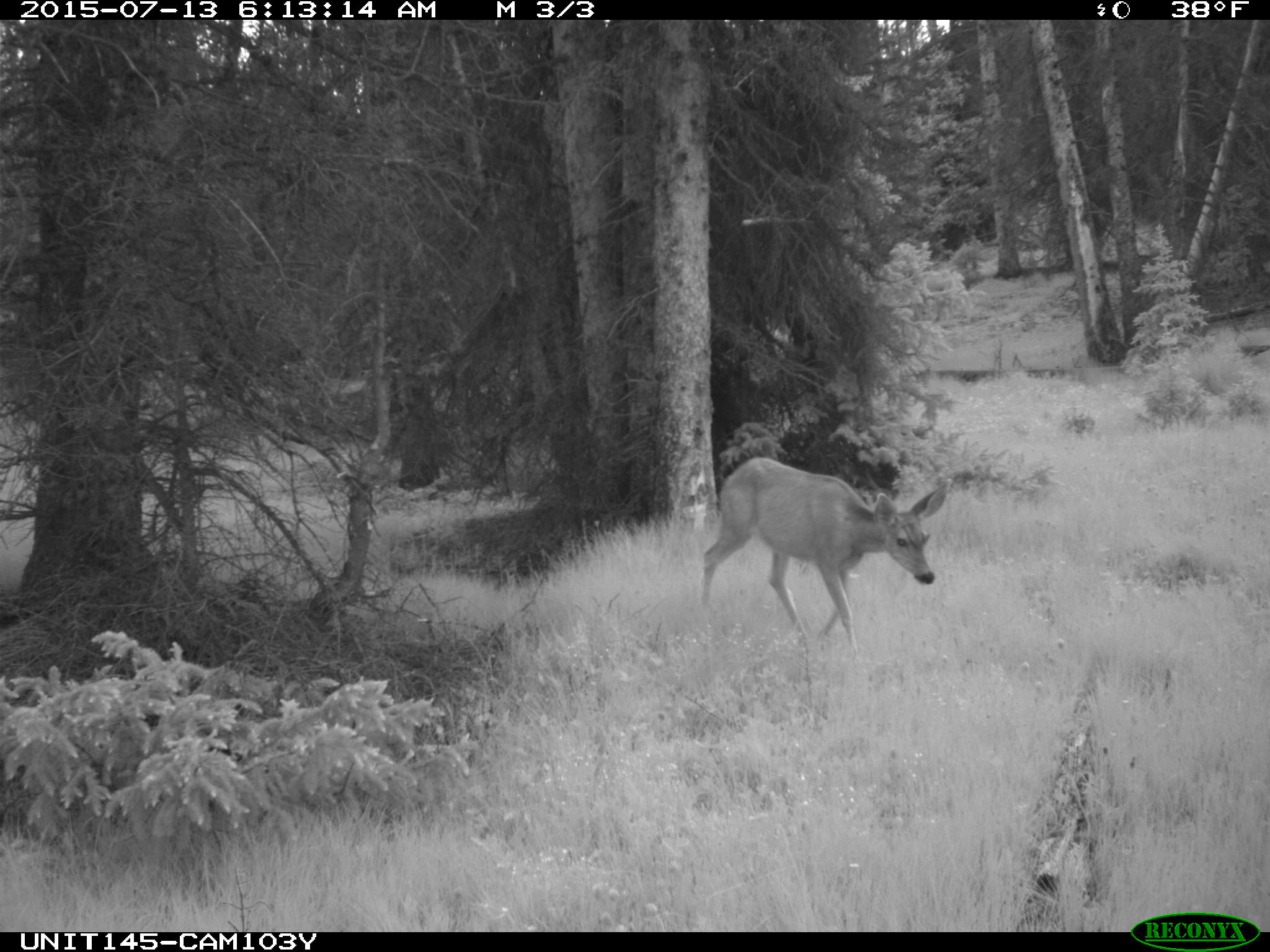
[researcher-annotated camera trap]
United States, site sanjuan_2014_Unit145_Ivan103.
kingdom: Animalia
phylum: Chordata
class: Mammalia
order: Artiodactyla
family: Cervidae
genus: Odocoileus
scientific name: Odocoileus hemionus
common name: mule deer